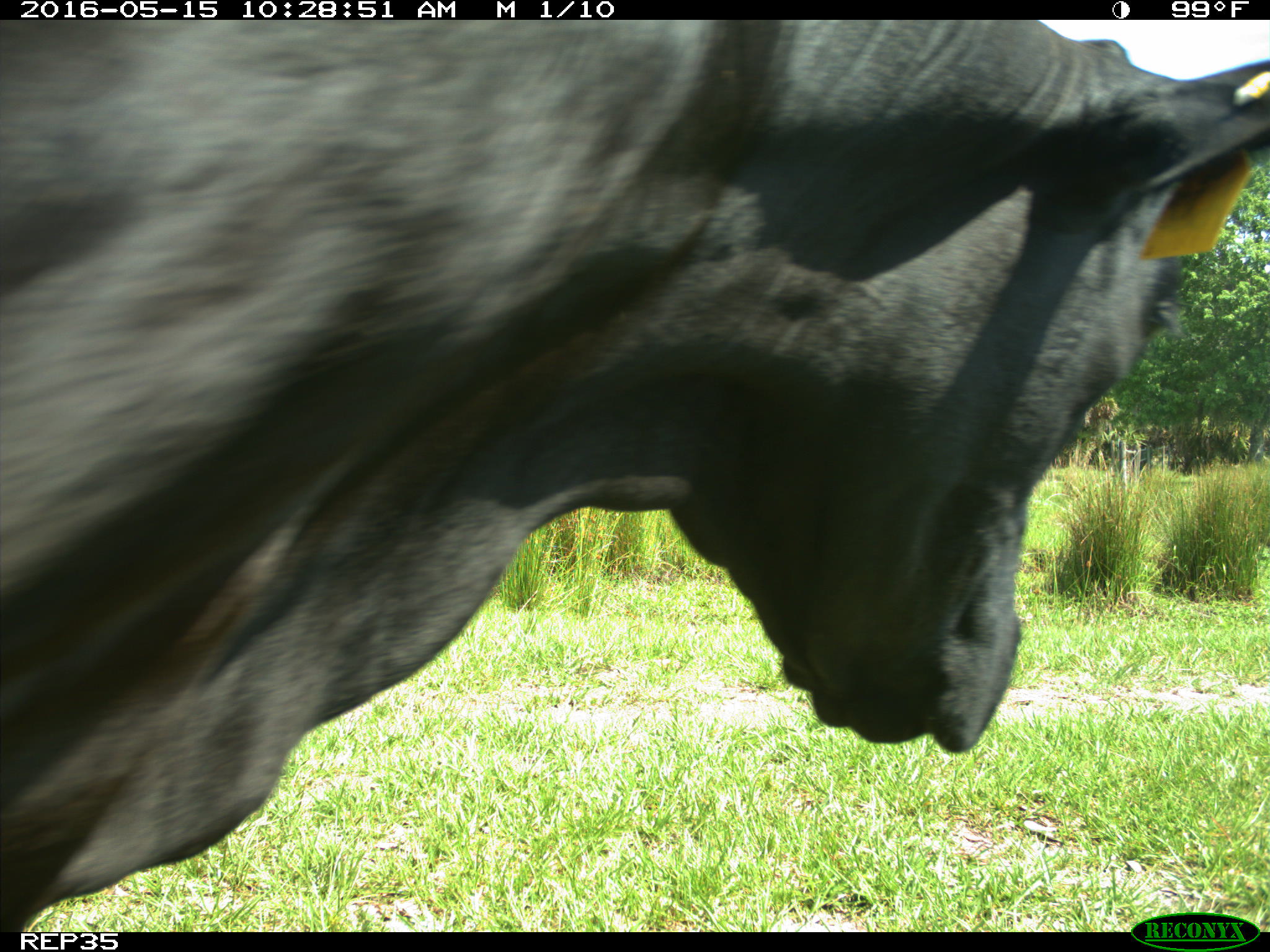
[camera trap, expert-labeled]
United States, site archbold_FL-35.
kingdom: Animalia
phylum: Chordata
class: Mammalia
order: Artiodactyla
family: Bovidae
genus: Bos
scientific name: Bos taurus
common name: domestic cow